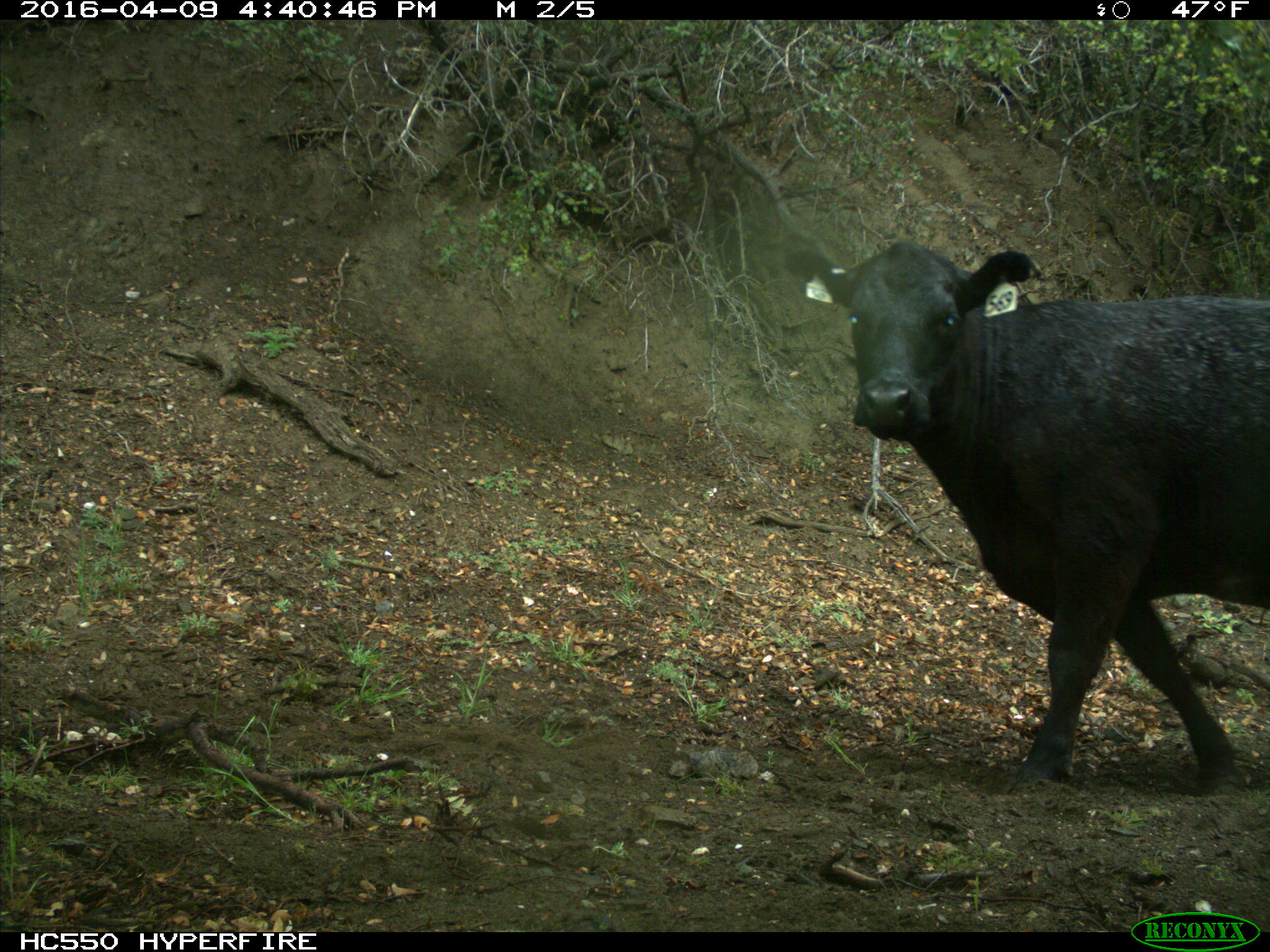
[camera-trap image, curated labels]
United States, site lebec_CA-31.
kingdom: Animalia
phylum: Chordata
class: Mammalia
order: Artiodactyla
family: Bovidae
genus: Bos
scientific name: Bos taurus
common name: domestic cow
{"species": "Bos taurus (domestic cow)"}